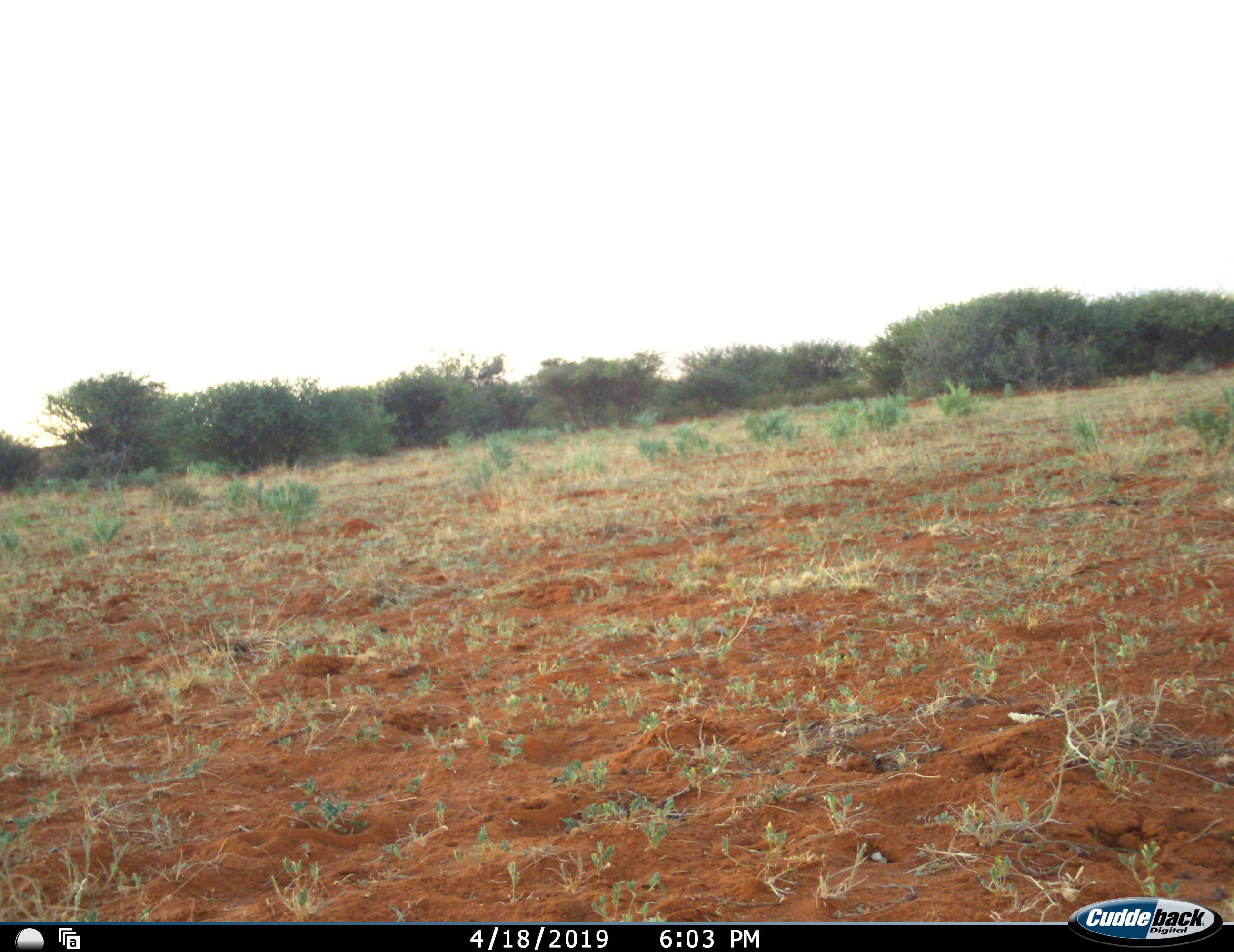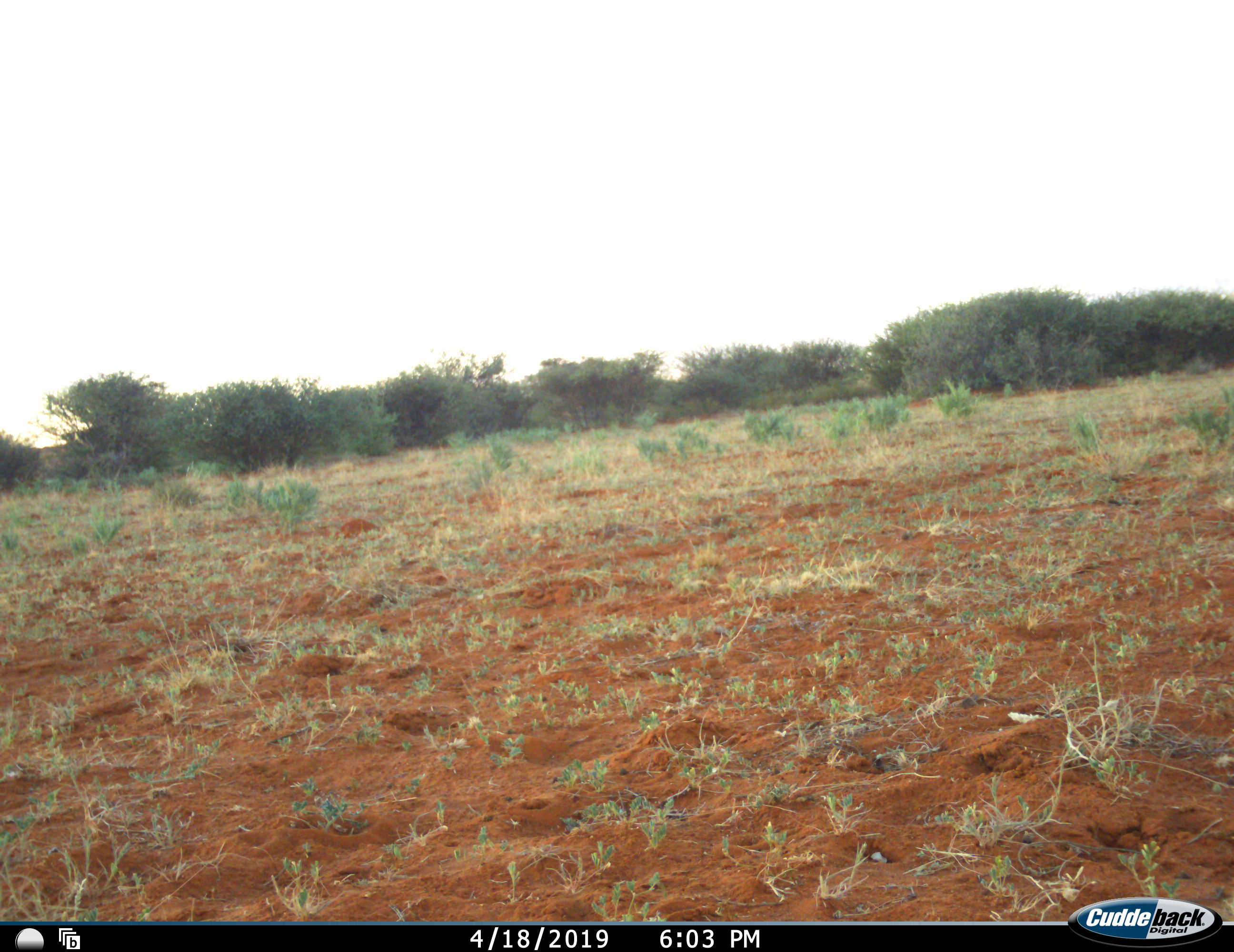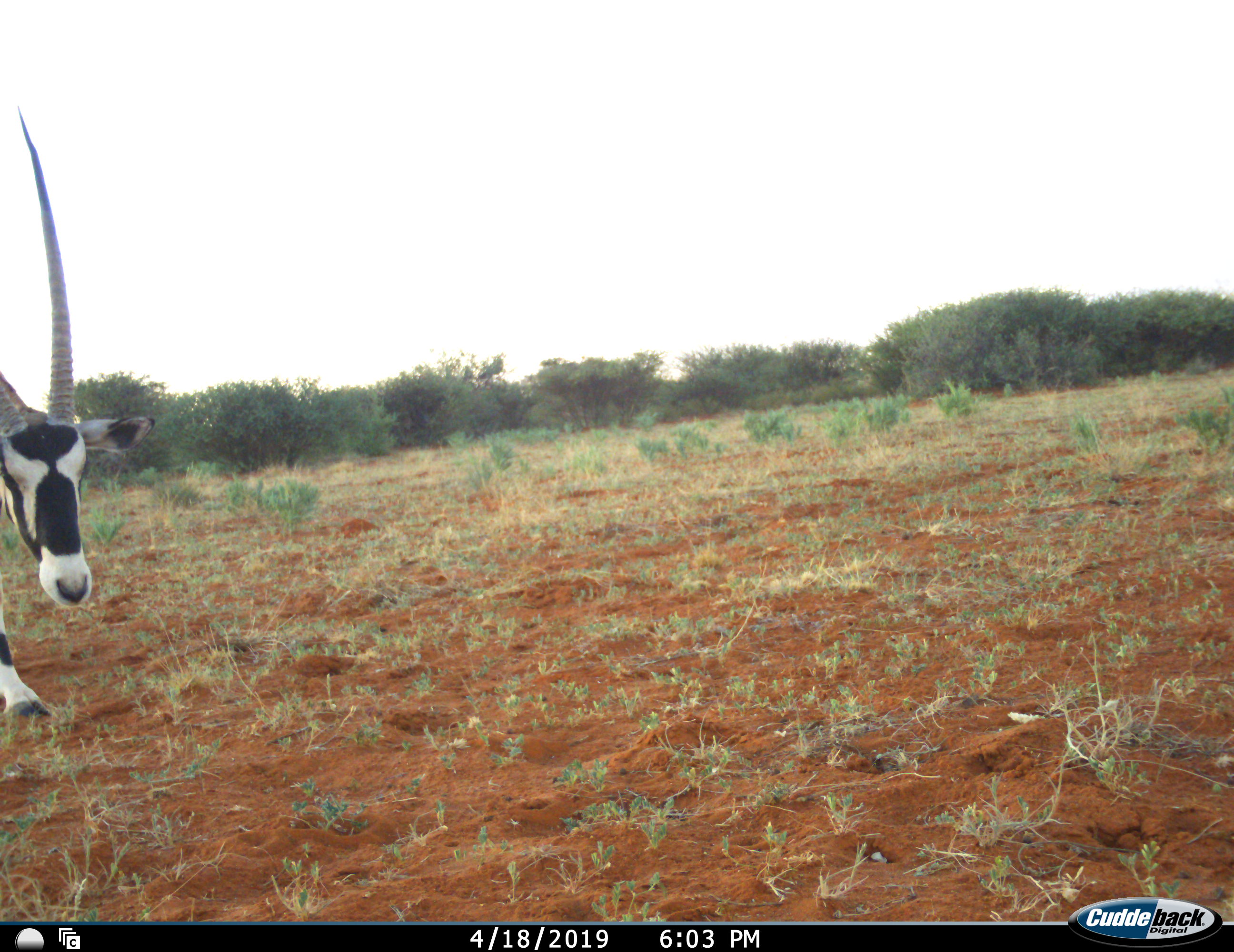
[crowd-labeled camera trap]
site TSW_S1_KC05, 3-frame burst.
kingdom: Animalia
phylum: Chordata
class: Mammalia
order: Artiodactyla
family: Bovidae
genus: Oryx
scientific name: Oryx gazella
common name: gemsbok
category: oryx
Oryx (gemsbok) (Oryx gazella), count 1. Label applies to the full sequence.